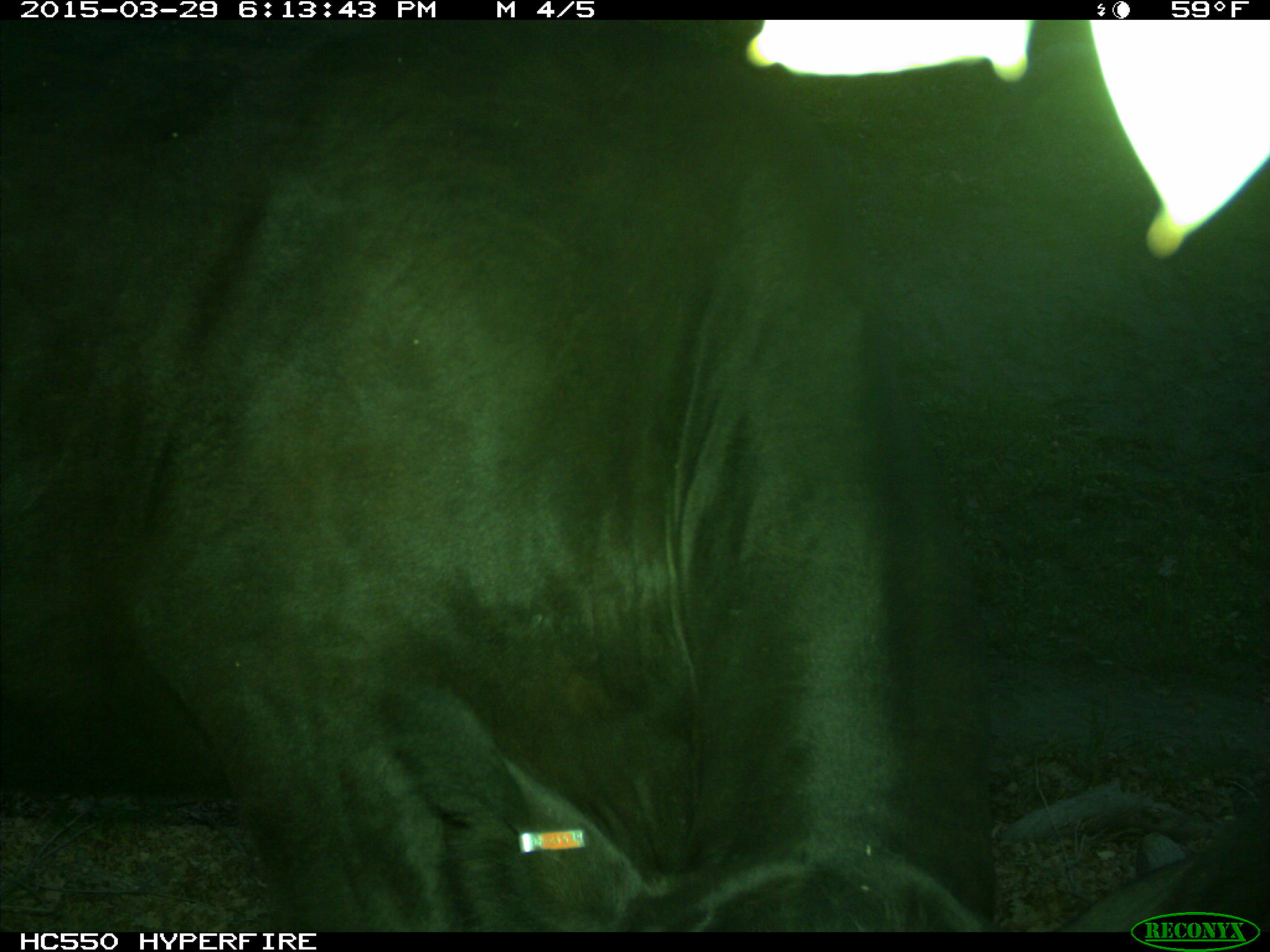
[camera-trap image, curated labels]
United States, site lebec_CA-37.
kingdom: Animalia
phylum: Chordata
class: Mammalia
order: Artiodactyla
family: Bovidae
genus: Bos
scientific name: Bos taurus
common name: domestic cow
Bos taurus (domestic cow).